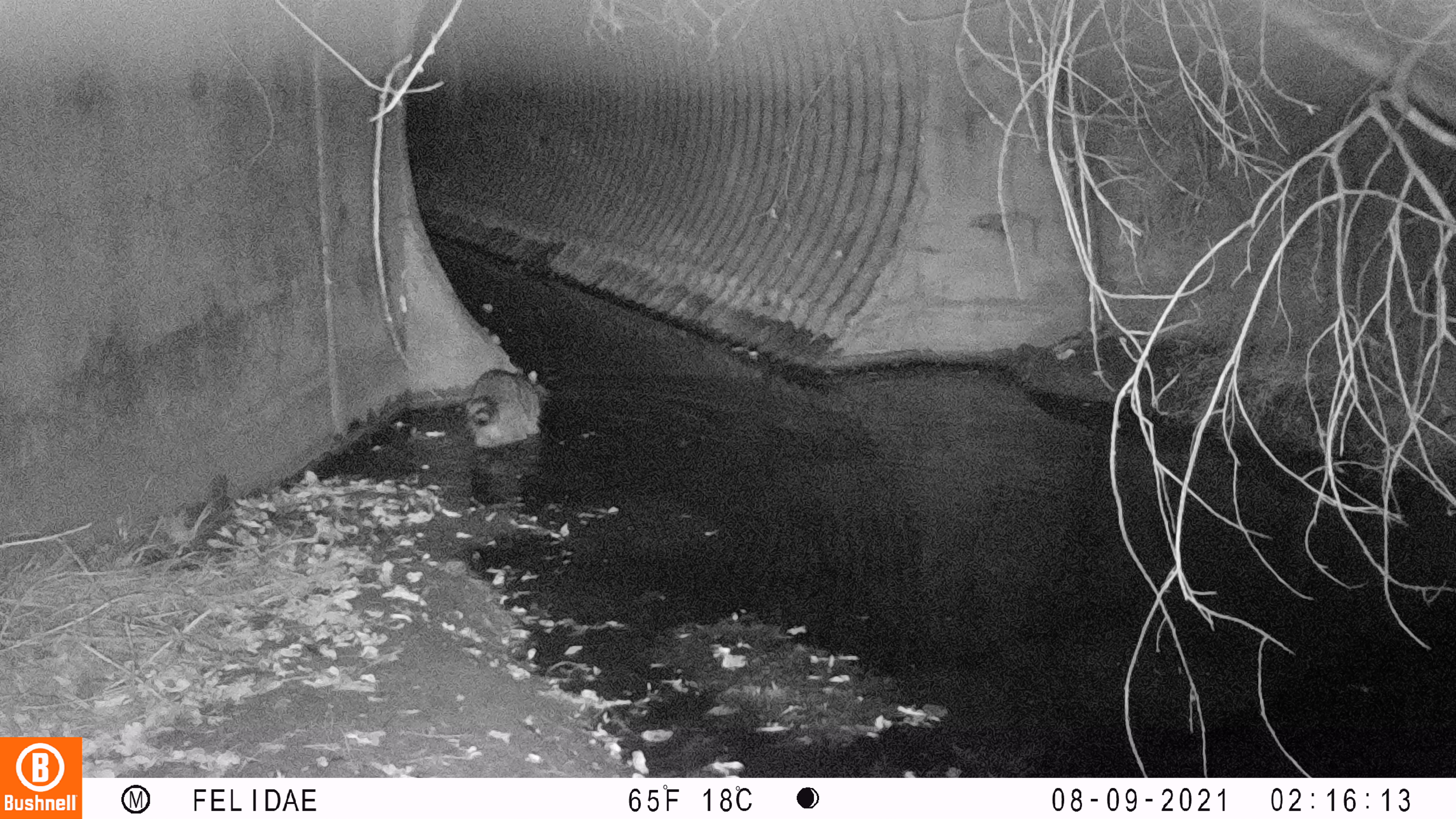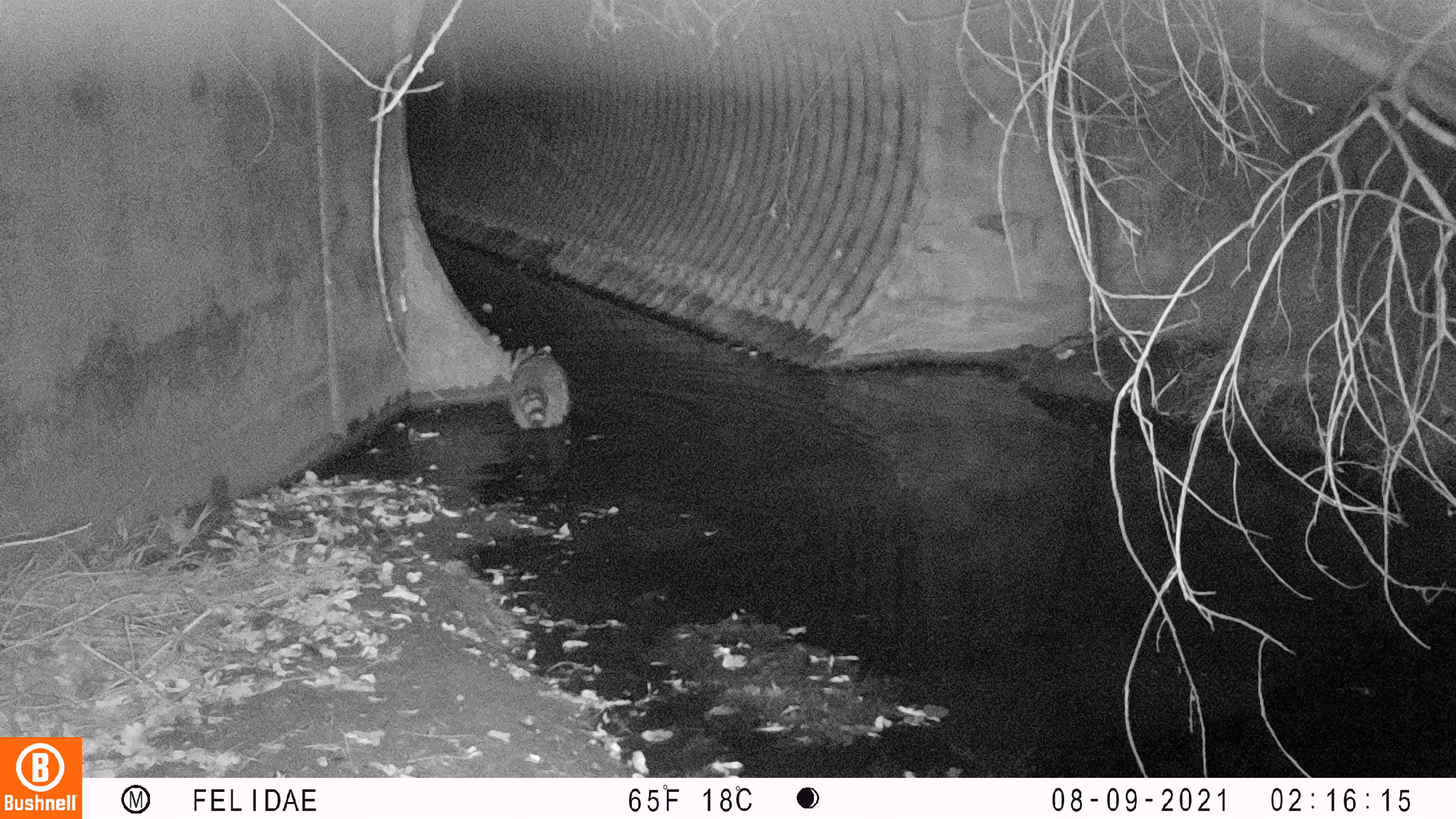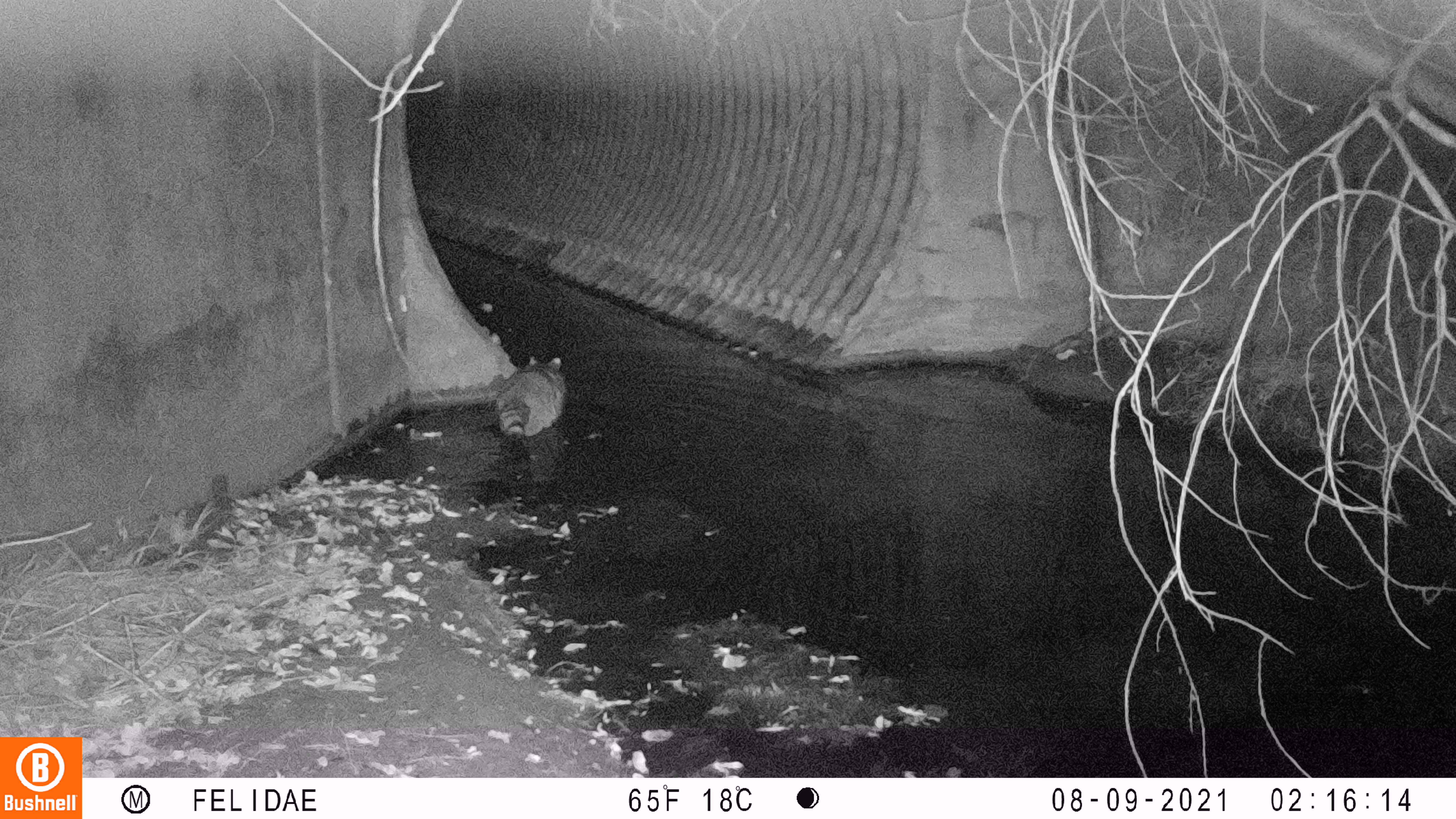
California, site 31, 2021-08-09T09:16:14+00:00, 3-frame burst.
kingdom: Animalia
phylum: Chordata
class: Mammalia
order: Carnivora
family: Procyonidae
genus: Procyon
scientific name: Procyon lotor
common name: raccoon